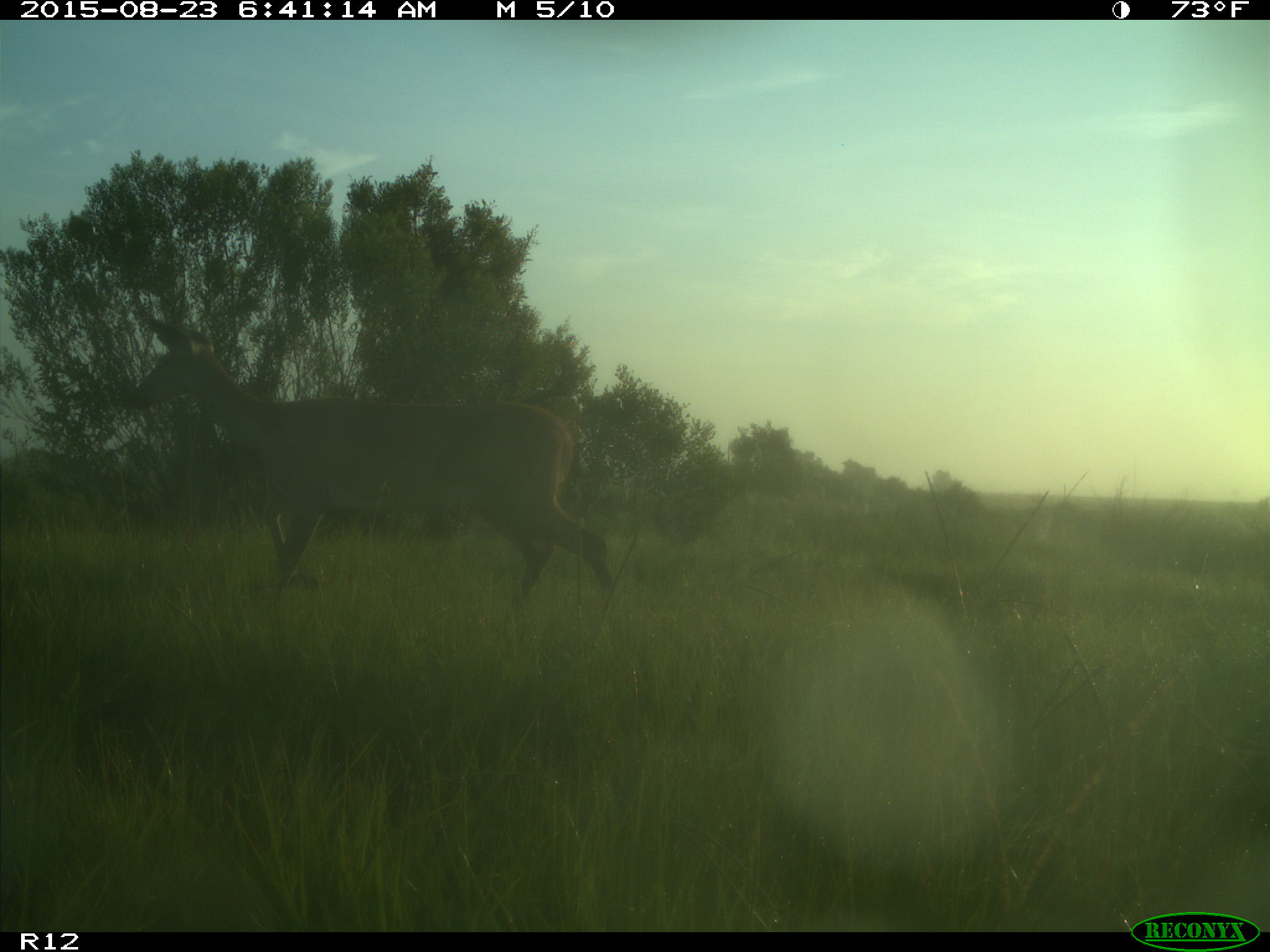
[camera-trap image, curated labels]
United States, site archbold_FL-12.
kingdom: Animalia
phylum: Chordata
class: Mammalia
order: Artiodactyla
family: Cervidae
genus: Odocoileus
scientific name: Odocoileus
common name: deer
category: unidentified deer